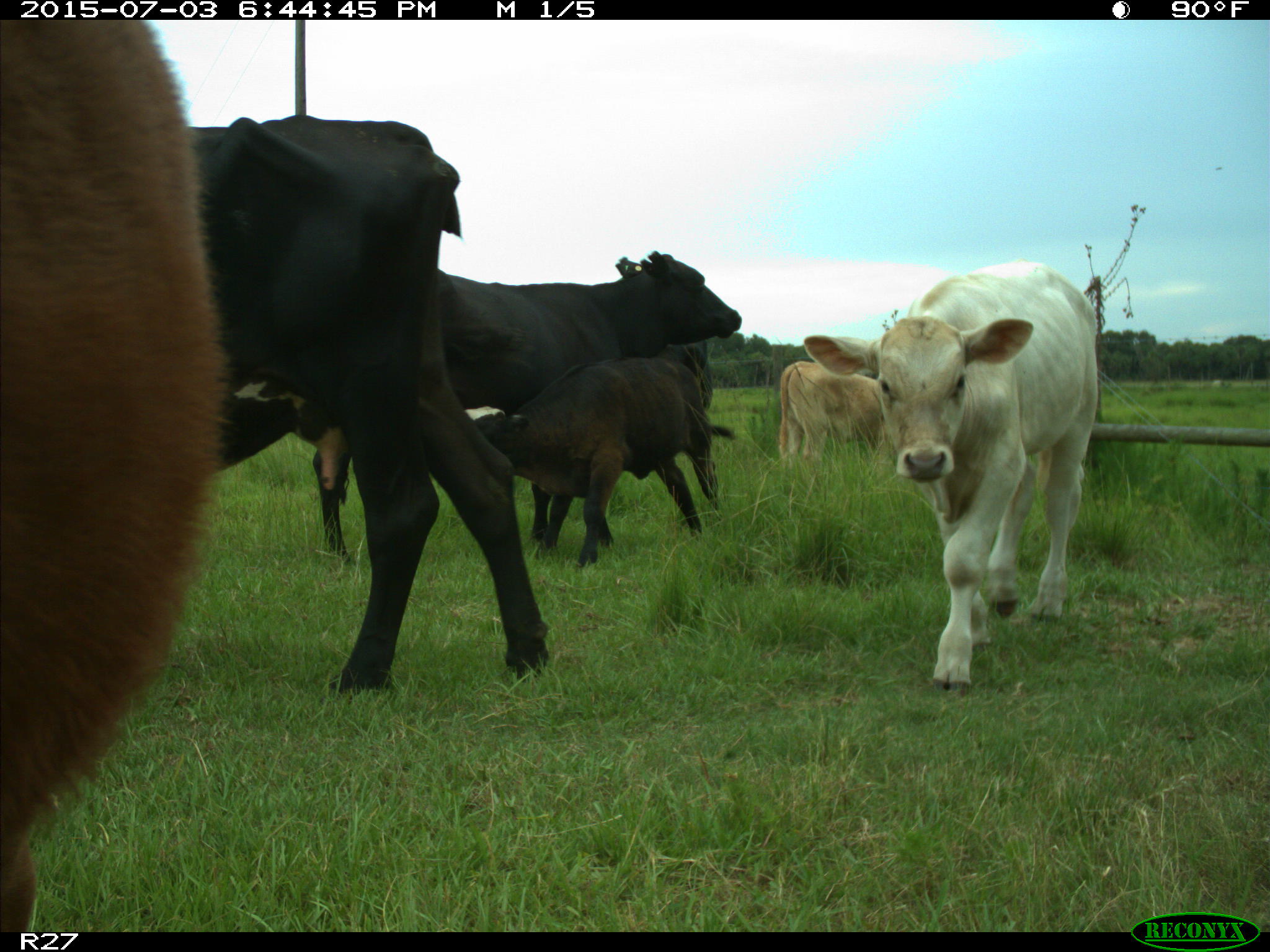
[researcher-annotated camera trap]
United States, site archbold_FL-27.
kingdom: Animalia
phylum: Chordata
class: Mammalia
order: Artiodactyla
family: Bovidae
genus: Bos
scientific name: Bos taurus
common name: domestic cow